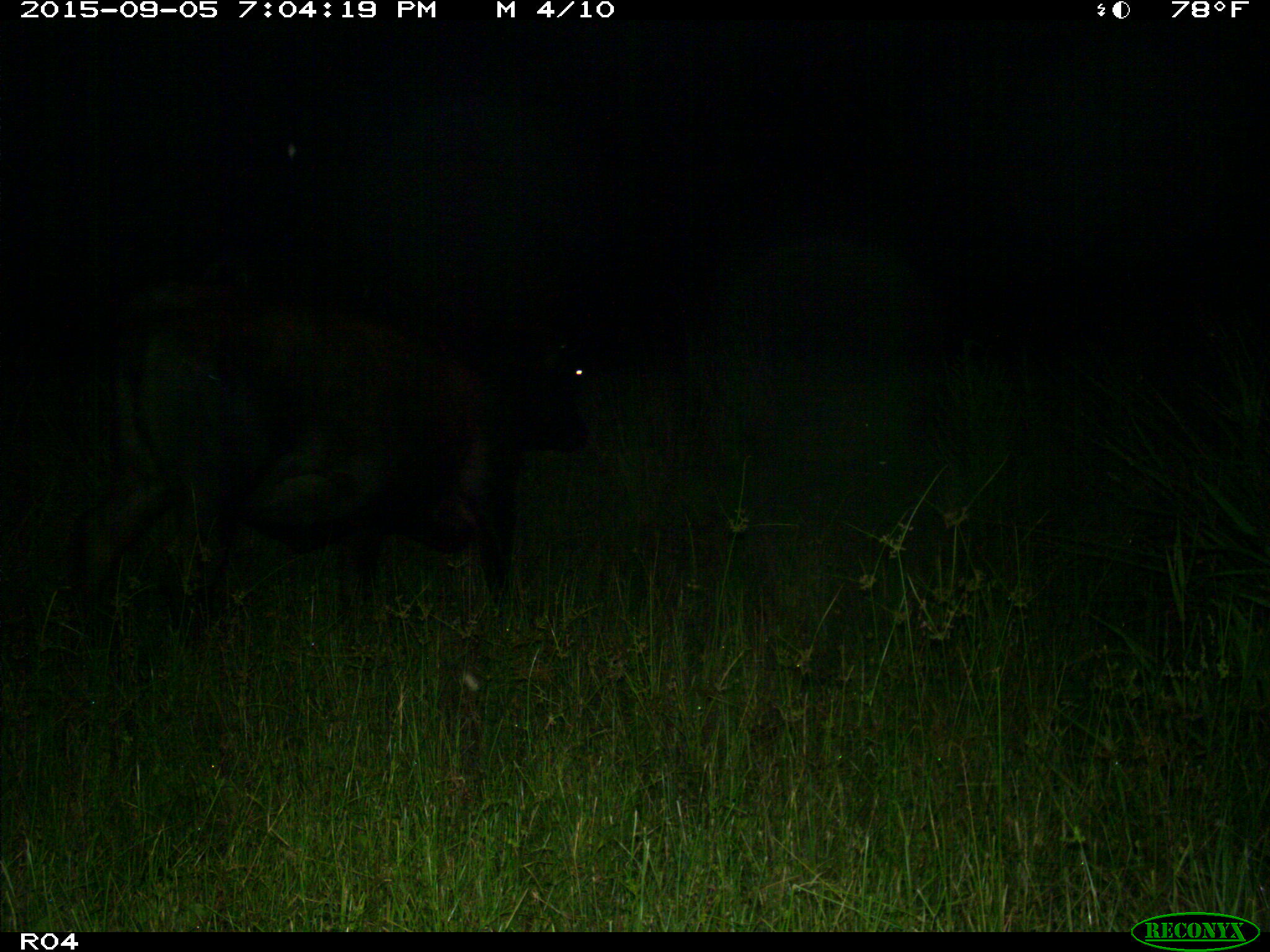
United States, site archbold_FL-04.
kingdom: Animalia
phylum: Chordata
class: Mammalia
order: Artiodactyla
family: Bovidae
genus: Bos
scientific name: Bos taurus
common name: domestic cow